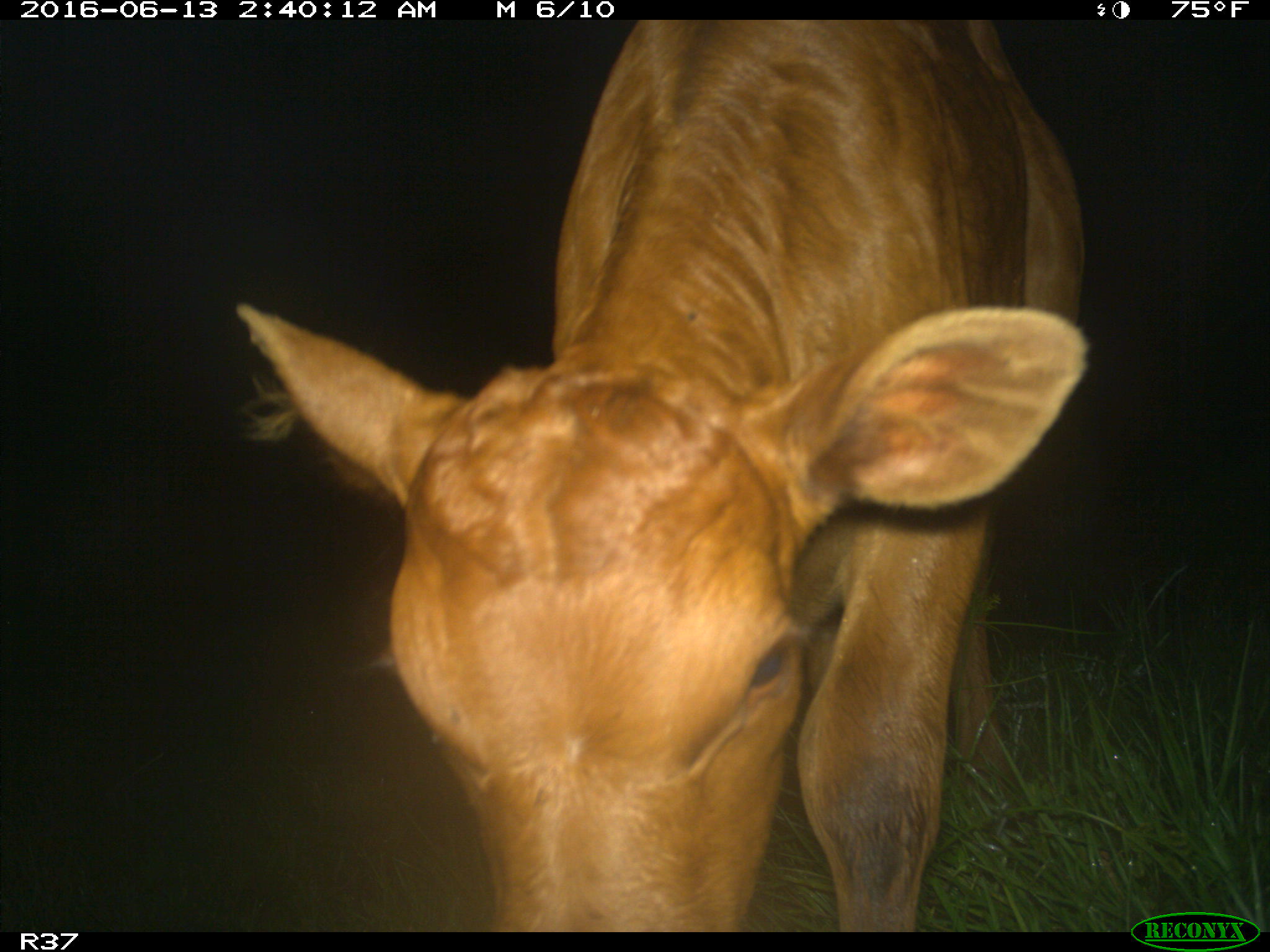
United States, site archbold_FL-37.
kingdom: Animalia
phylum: Chordata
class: Mammalia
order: Artiodactyla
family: Bovidae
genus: Bos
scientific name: Bos taurus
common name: domestic cow